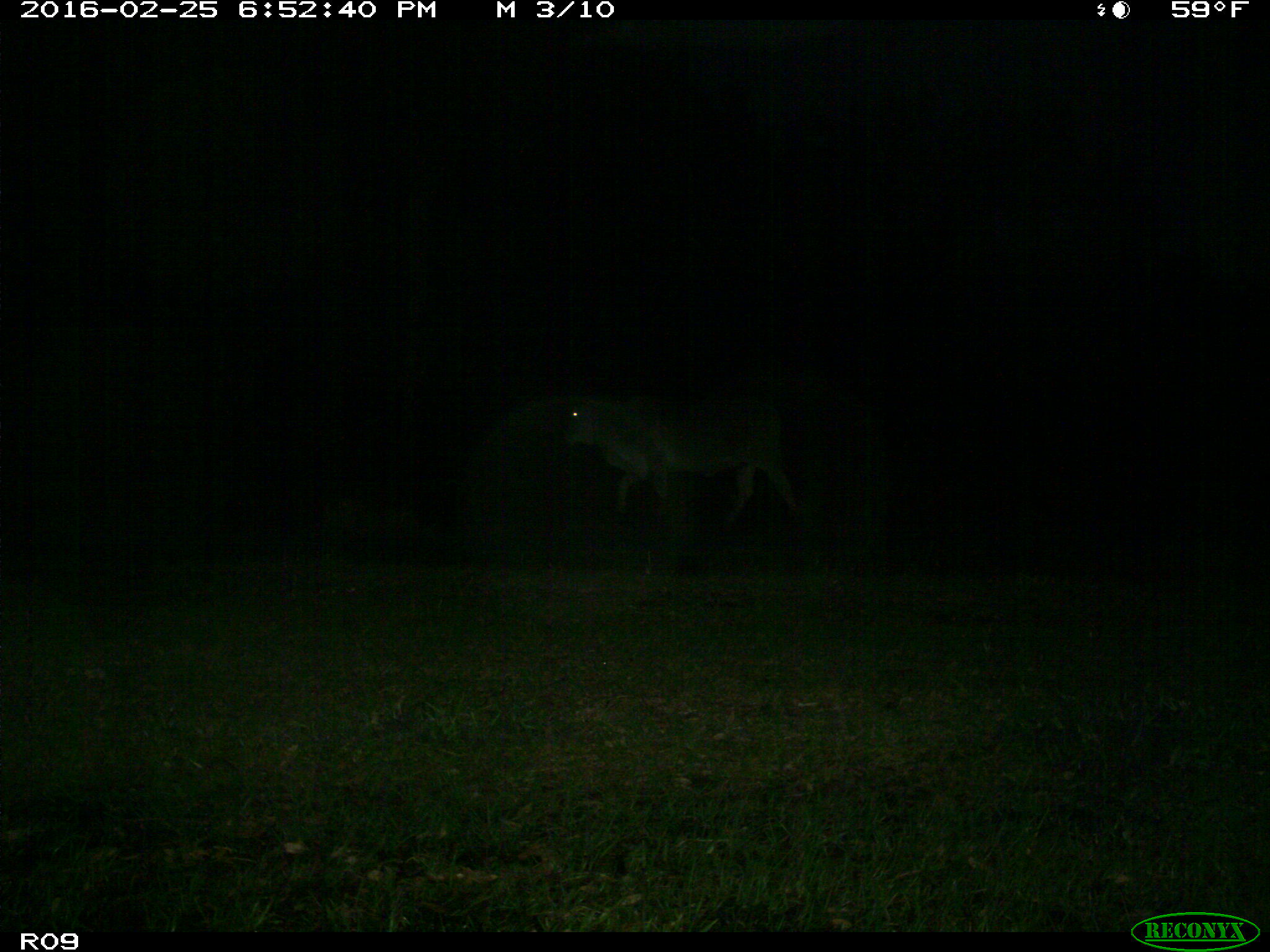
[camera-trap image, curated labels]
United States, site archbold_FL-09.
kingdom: Animalia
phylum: Chordata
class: Mammalia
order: Artiodactyla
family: Bovidae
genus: Bos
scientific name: Bos taurus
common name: domestic cow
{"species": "Bos taurus (domestic cow)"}